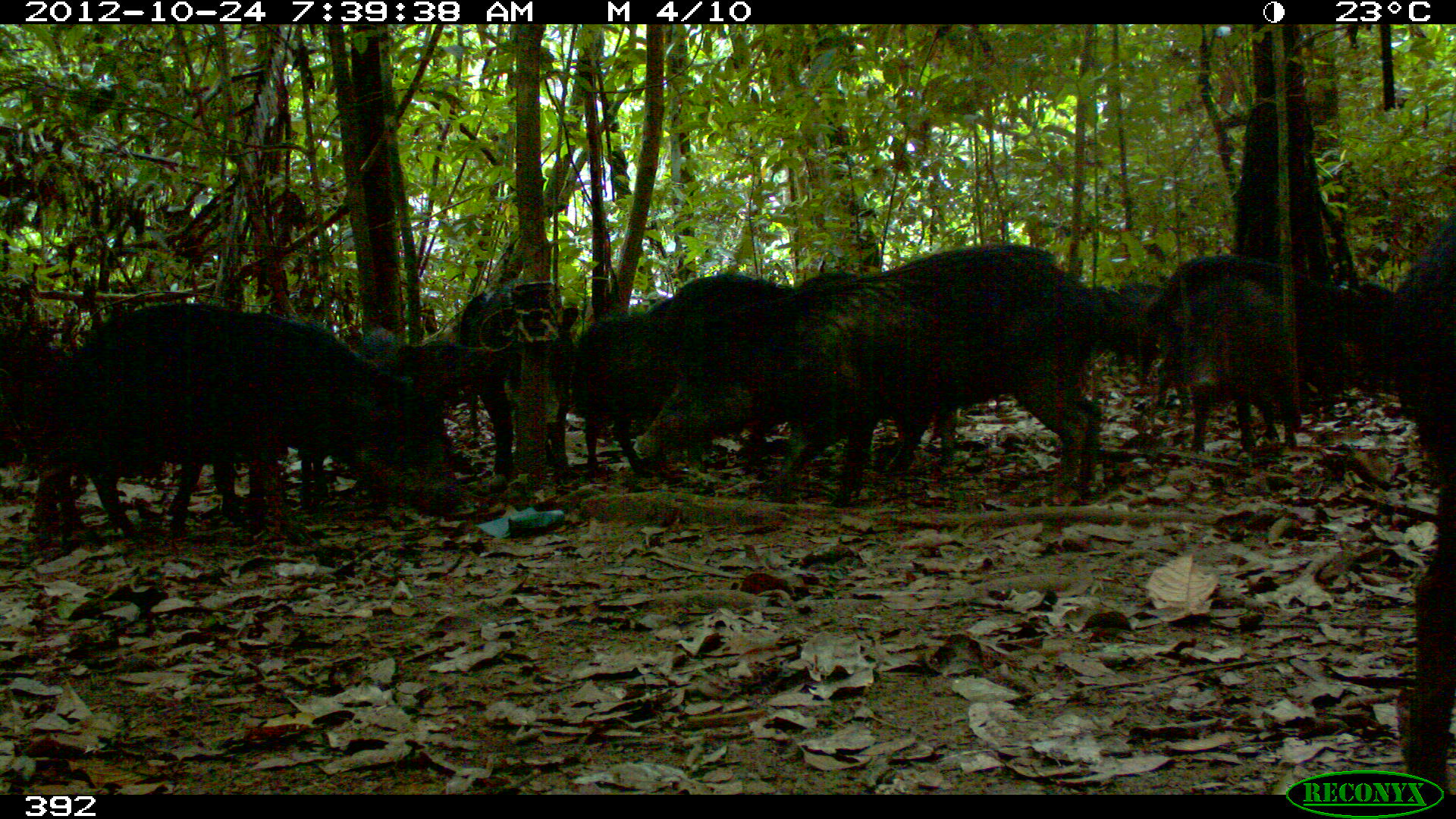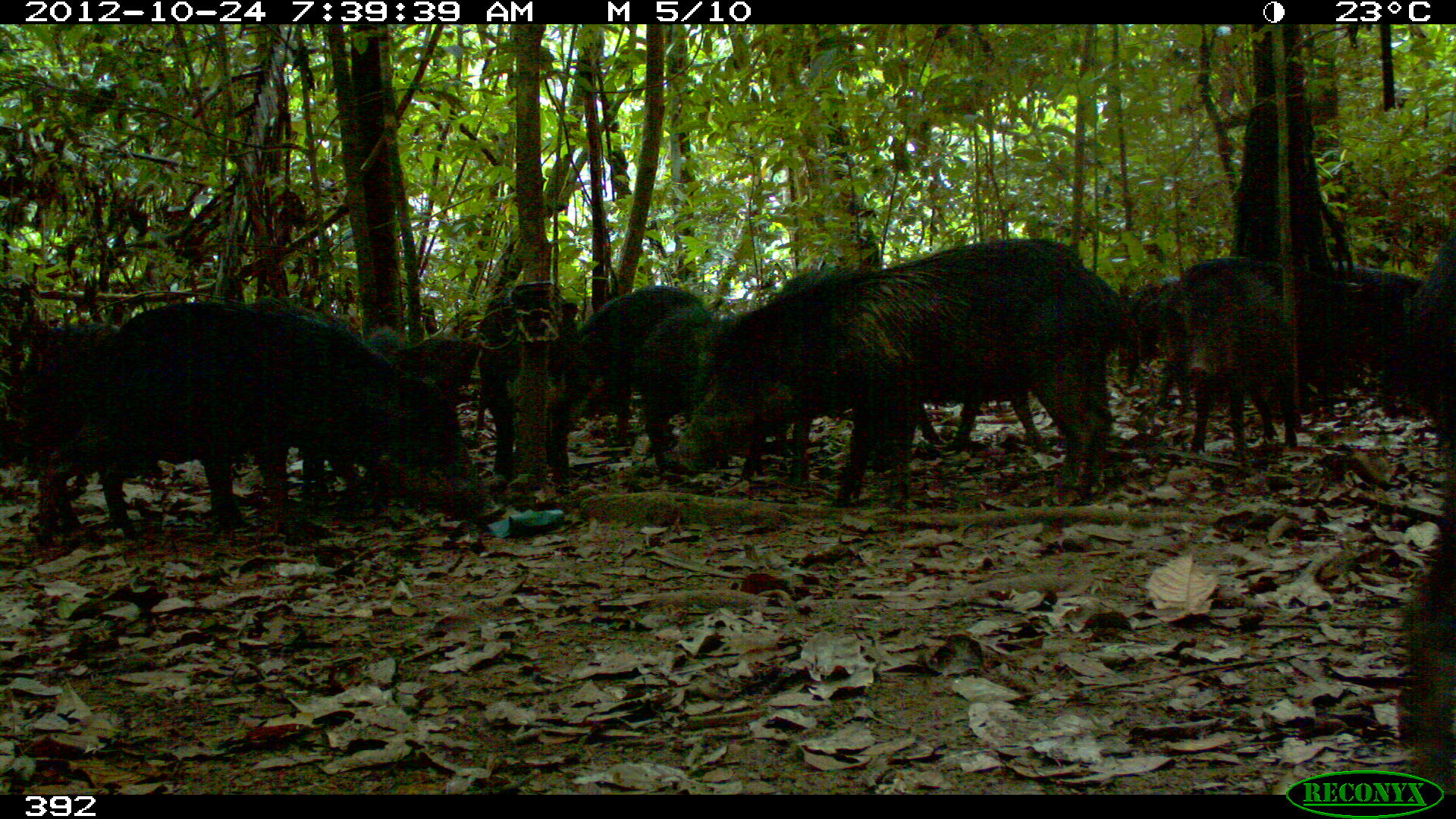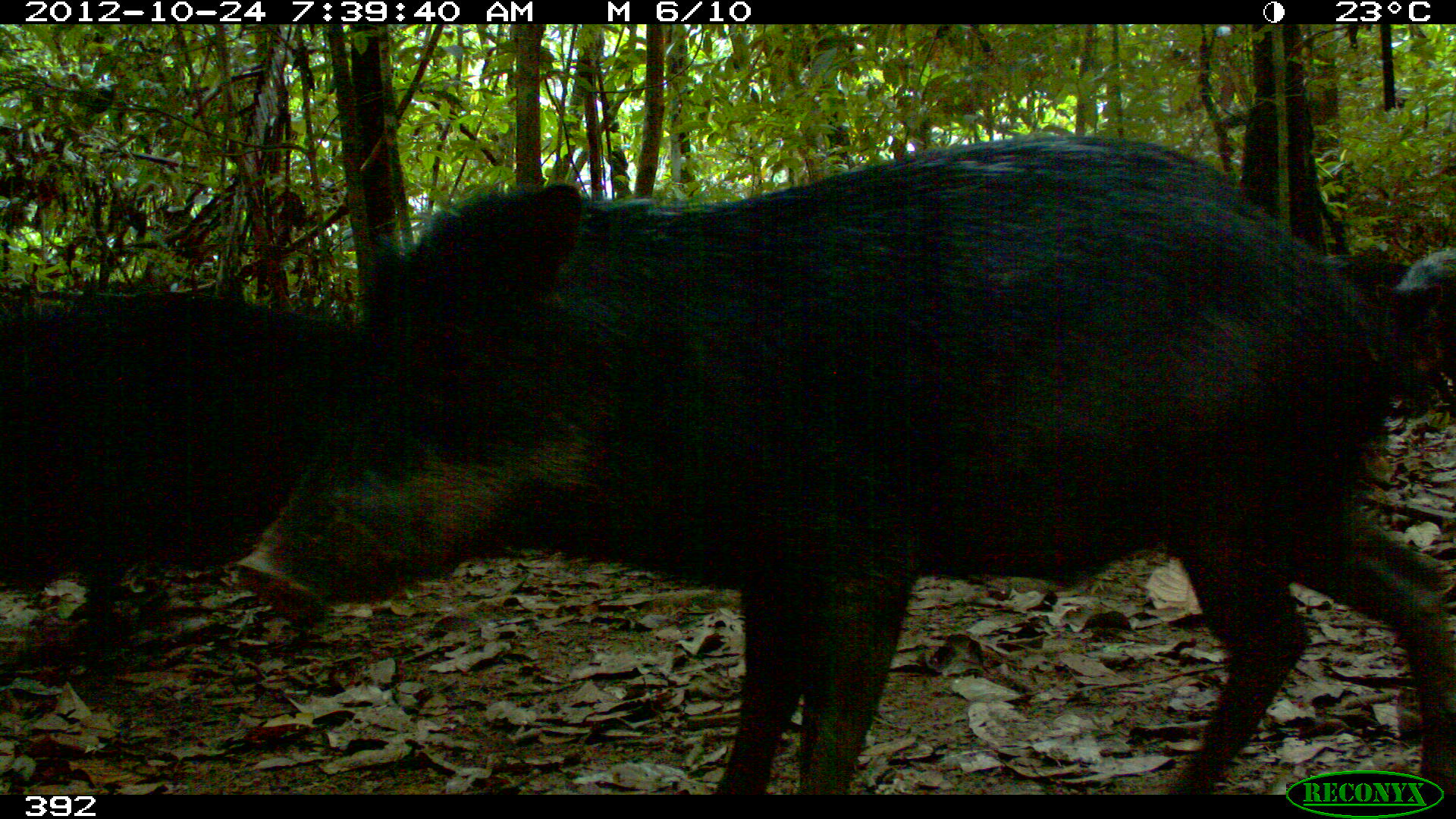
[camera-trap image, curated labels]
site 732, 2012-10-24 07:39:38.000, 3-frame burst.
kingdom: Animalia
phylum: Chordata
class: Mammalia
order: Artiodactyla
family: Tayassuidae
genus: Tayassu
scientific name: Tayassu pecari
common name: white-lipped peccary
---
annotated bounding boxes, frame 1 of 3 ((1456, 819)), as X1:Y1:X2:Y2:
tayassu pecari: 630:242:1105:506; 36:299:448:550; 166:301:449:525; 572:271:803:480; 1379:215:1456:795; 1146:254:1358:410; 449:287:579:477; 1171:280:1298:457; 344:326:446:513; 1326:279:1404:399; 1088:287:1148:374; 1117:278:1163:304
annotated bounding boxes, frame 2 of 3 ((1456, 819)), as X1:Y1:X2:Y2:
tayassu pecari: 665:235:1126:507; 33:304:467:539; 746:266:1058:475; 90:299:357:540; 1390:223:1453:791; 551:286:713:479; 1168:254:1301:454; 473:291:591:498; 1283:267:1434:425; 294:322:412:520; 1118:283:1253:412; 636:299:720:471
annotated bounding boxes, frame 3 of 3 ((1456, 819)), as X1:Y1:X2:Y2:
tayassu pecari: 228:133:1451:799; 0:289:378:624; 1373:245:1456:418